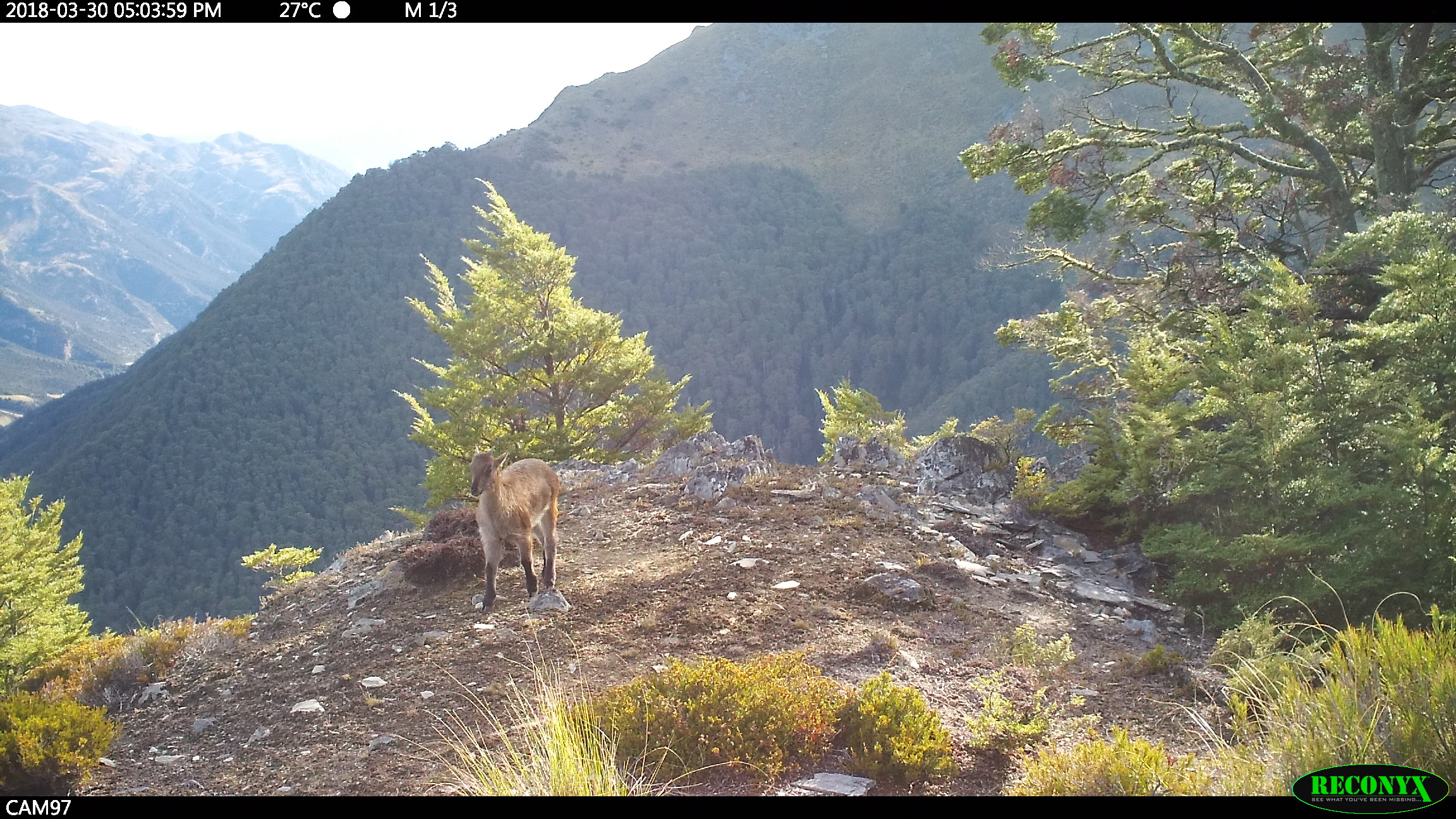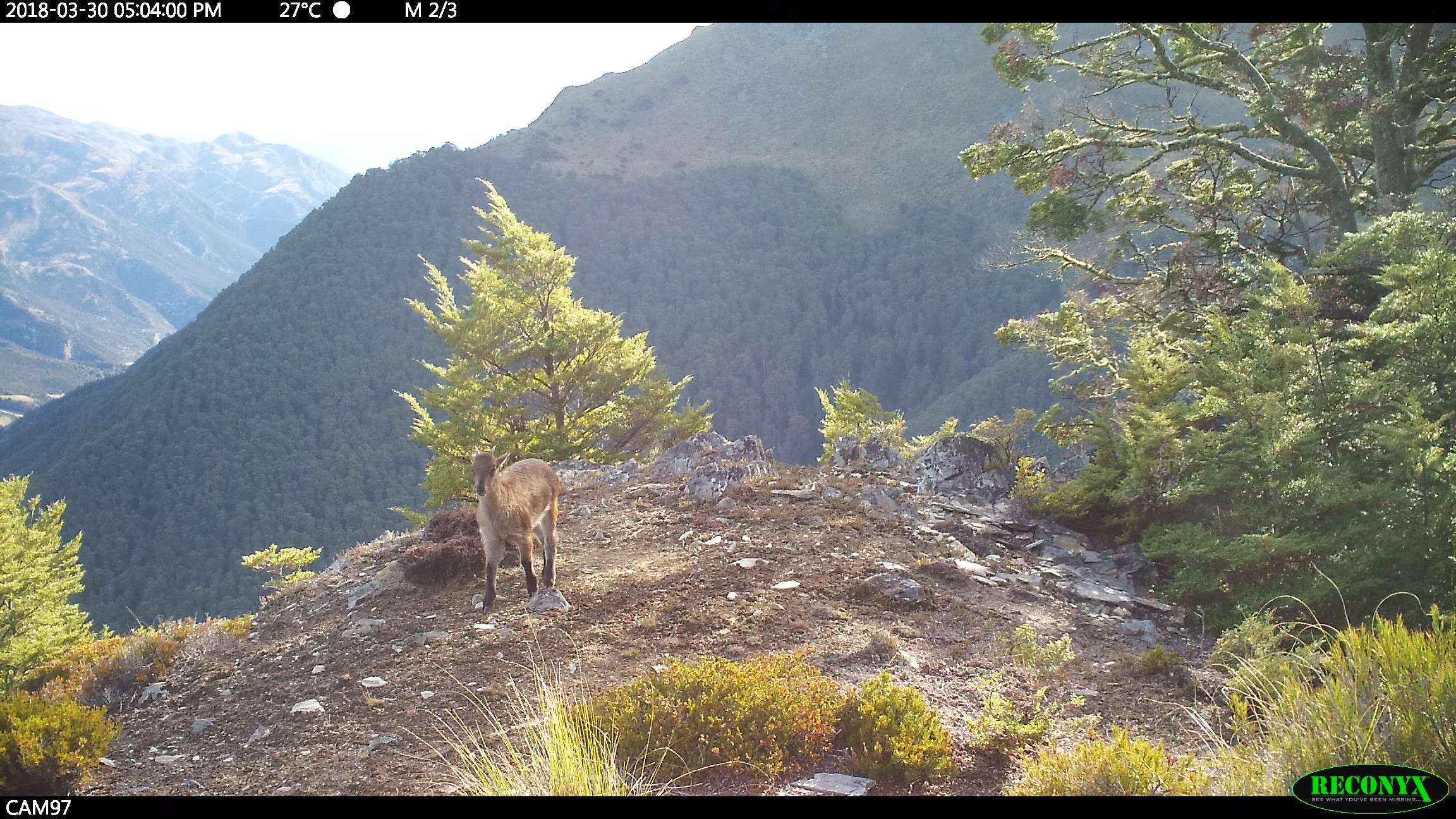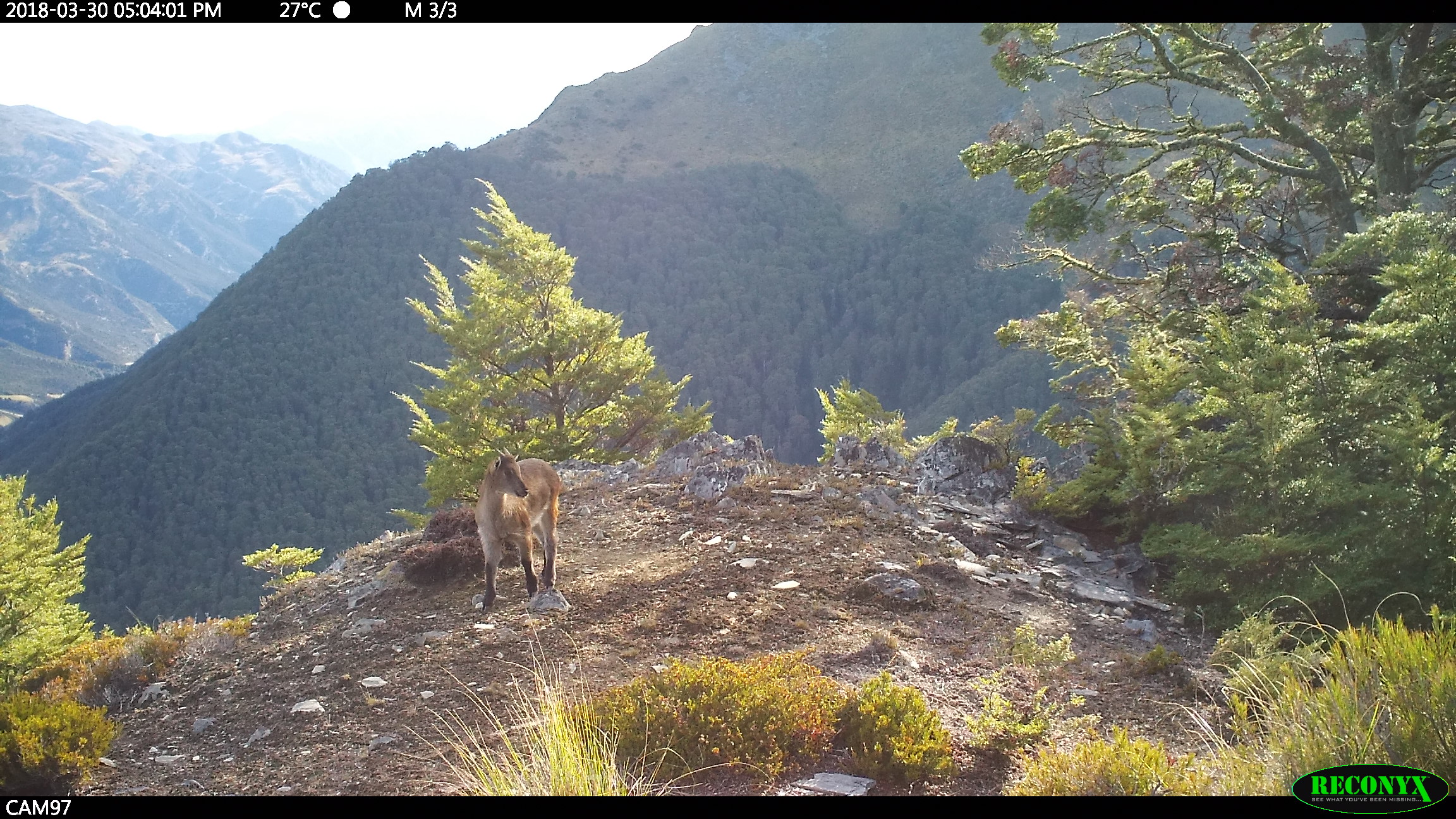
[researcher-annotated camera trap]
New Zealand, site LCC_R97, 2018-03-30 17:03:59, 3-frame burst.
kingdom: Animalia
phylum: Chordata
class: Mammalia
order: Artiodactyla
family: Bovidae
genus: Nilgiritragus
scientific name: Nilgiritragus hylocrius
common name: tahr